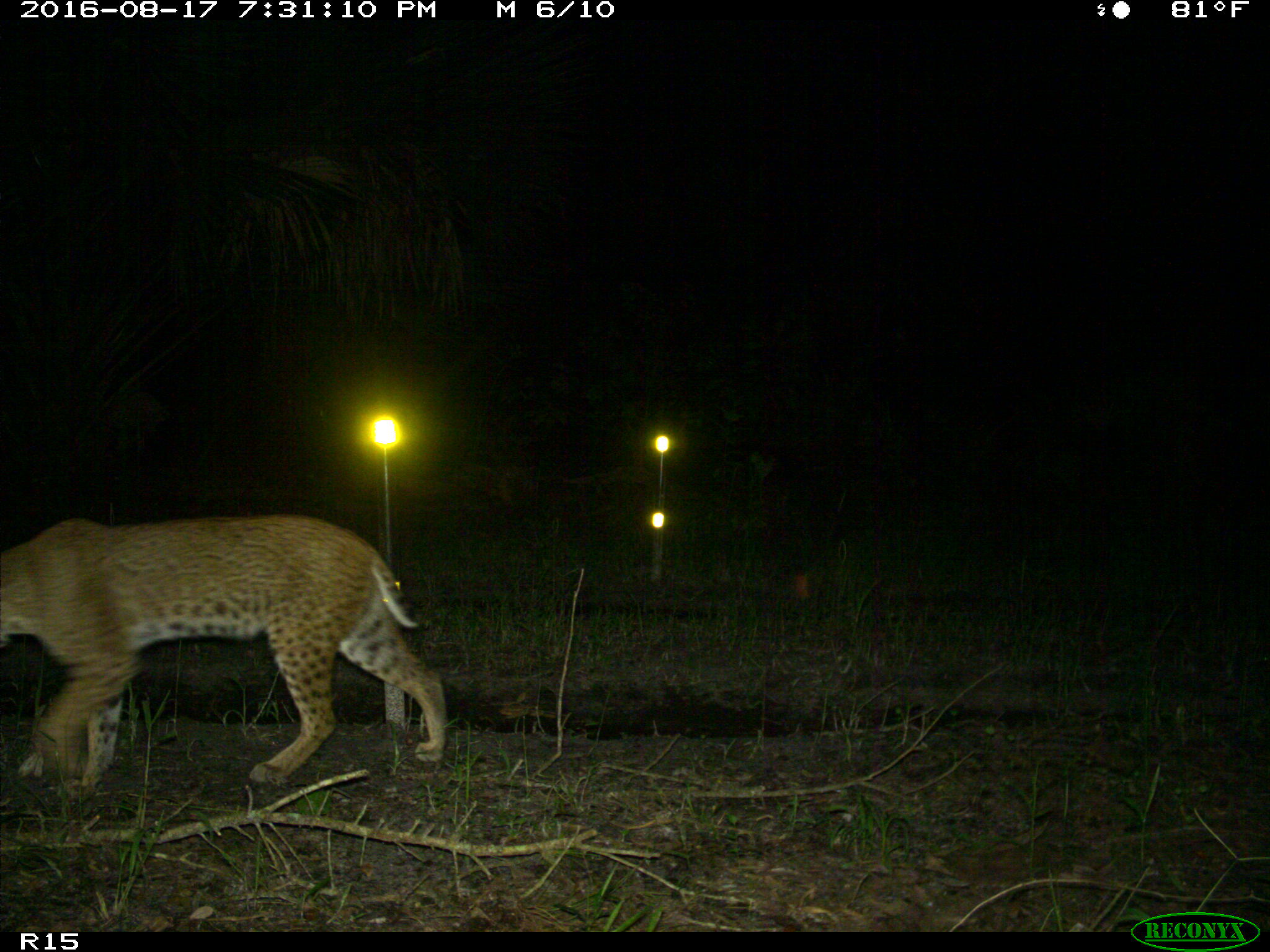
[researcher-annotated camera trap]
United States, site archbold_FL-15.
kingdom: Animalia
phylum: Chordata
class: Mammalia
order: Carnivora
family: Felidae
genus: Lynx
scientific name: Lynx rufus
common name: bobcat